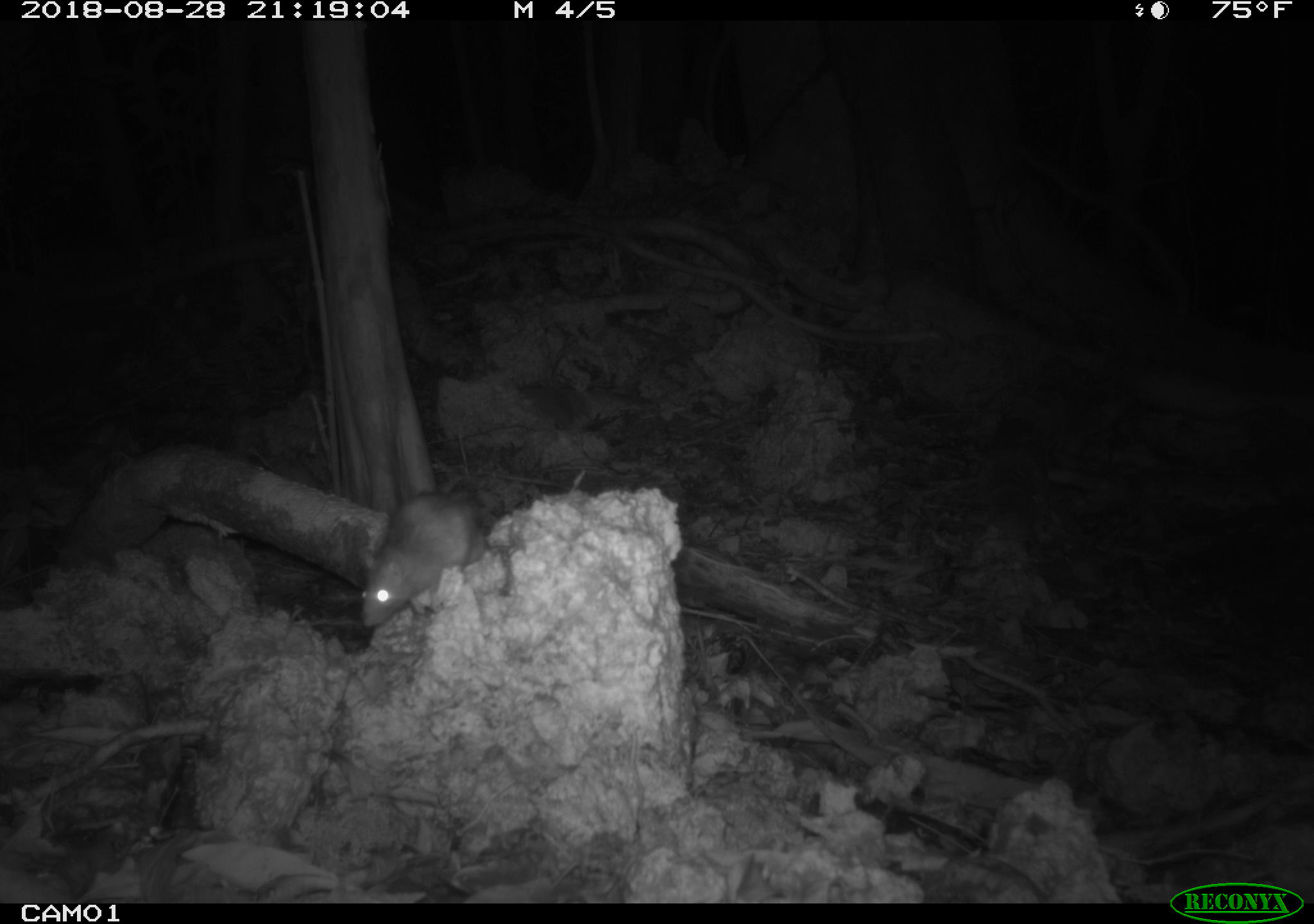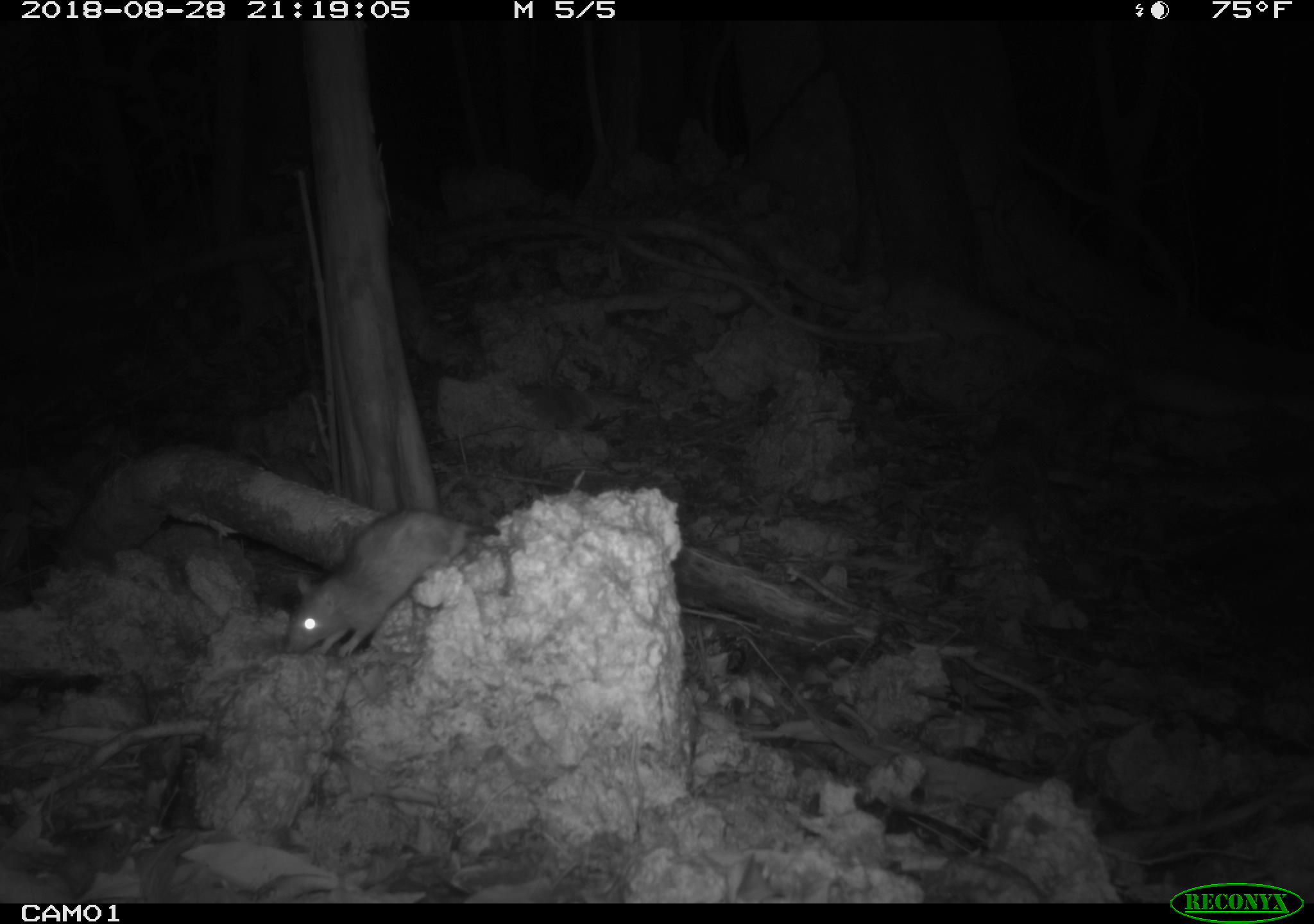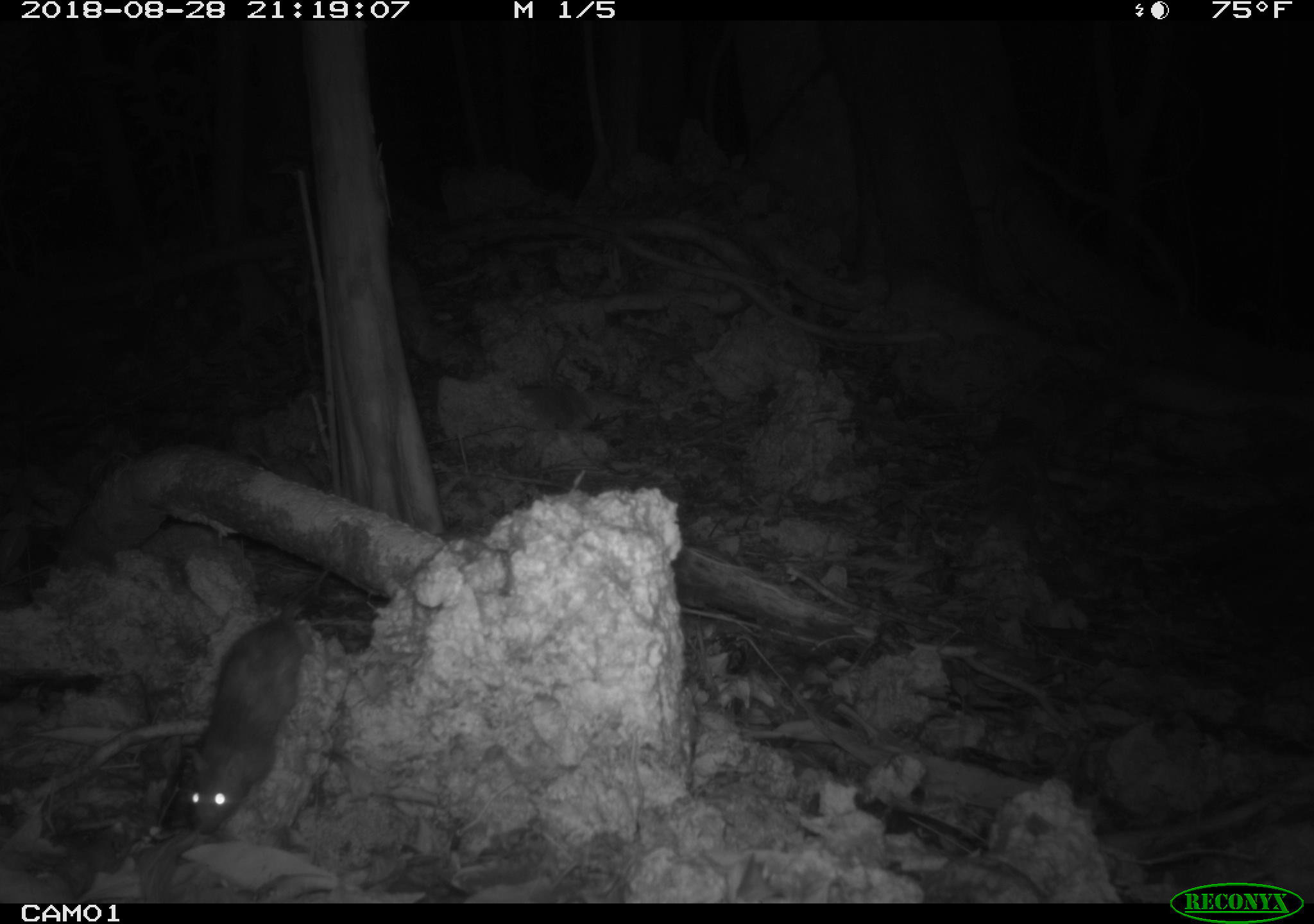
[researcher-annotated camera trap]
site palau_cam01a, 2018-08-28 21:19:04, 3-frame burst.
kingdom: Animalia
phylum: Chordata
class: Mammalia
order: Rodentia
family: Muridae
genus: Rattus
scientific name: Rattus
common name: rat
Rat (Rattus).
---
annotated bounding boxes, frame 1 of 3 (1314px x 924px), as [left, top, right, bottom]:
rat: [352, 488, 485, 628]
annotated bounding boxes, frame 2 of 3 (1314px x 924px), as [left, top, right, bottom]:
rat: [276, 506, 505, 660]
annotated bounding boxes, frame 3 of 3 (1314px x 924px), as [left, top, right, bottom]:
rat: [172, 602, 308, 840]